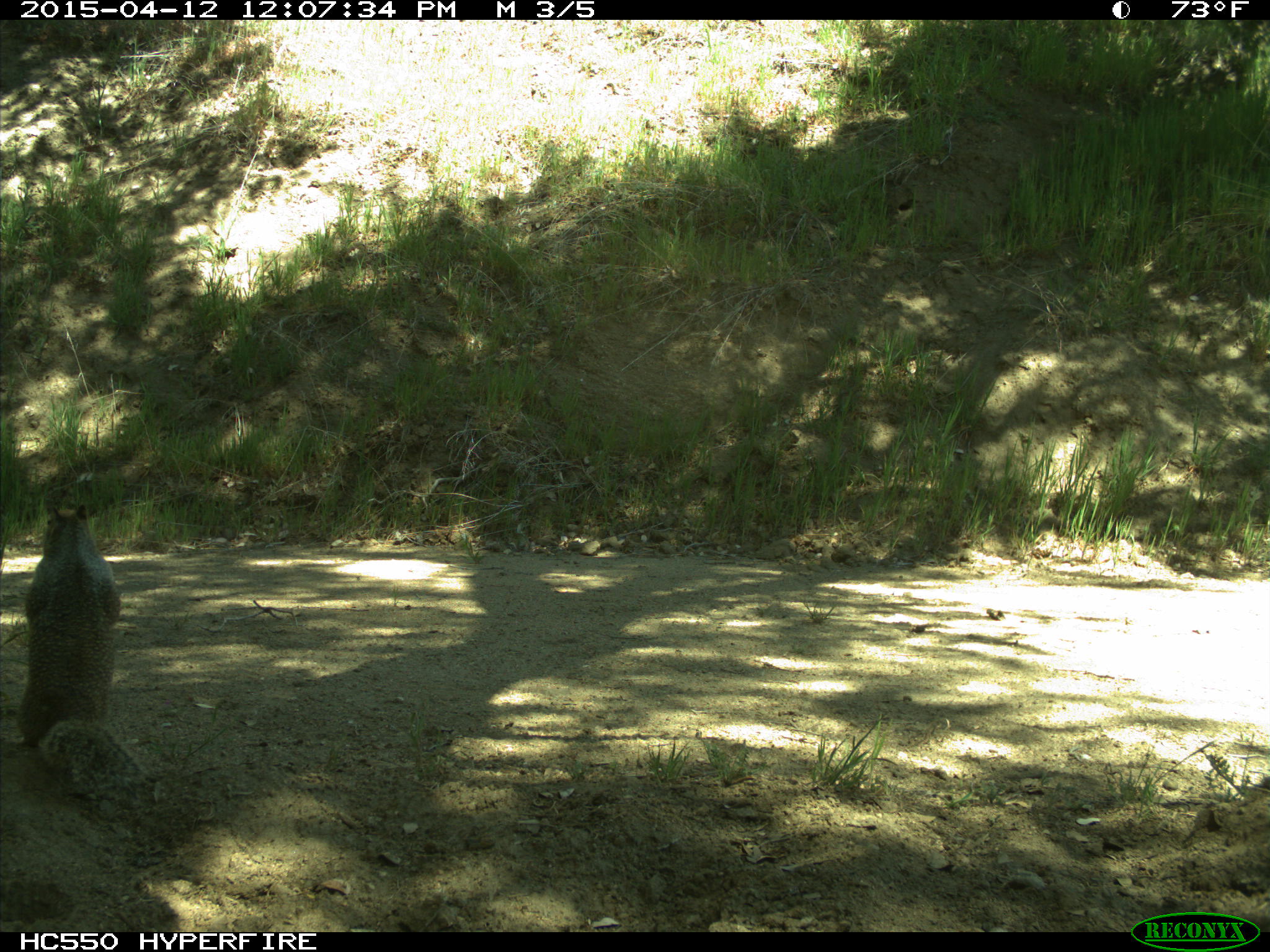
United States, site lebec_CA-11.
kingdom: Animalia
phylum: Chordata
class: Mammalia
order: Rodentia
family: Sciuridae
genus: Otospermophilus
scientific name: Otospermophilus beecheyi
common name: california ground squirrel